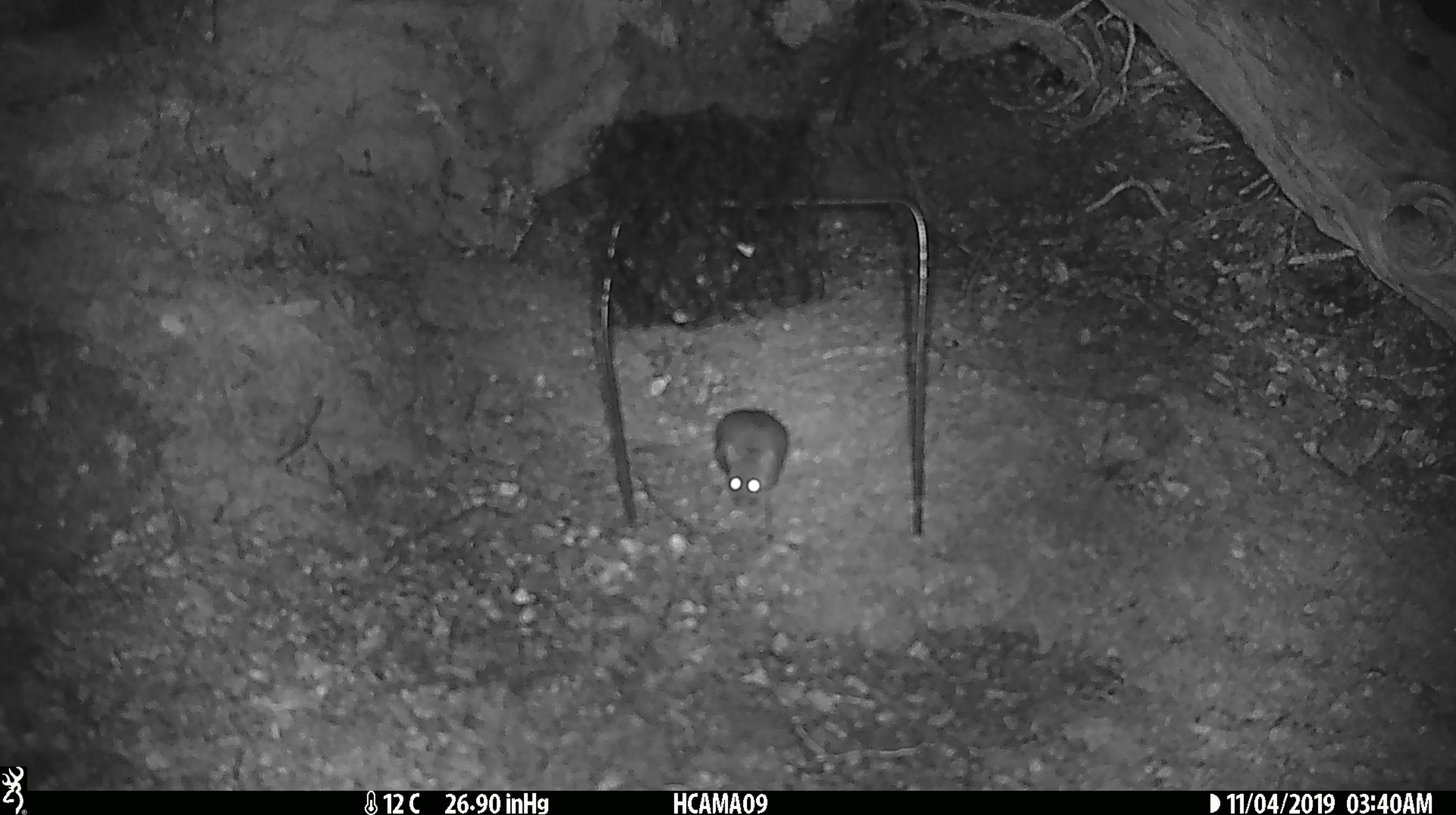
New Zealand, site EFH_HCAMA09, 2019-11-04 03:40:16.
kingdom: Animalia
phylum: Chordata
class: Mammalia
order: Rodentia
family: Muridae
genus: Mus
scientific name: Mus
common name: mouse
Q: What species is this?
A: Mouse (Mus).